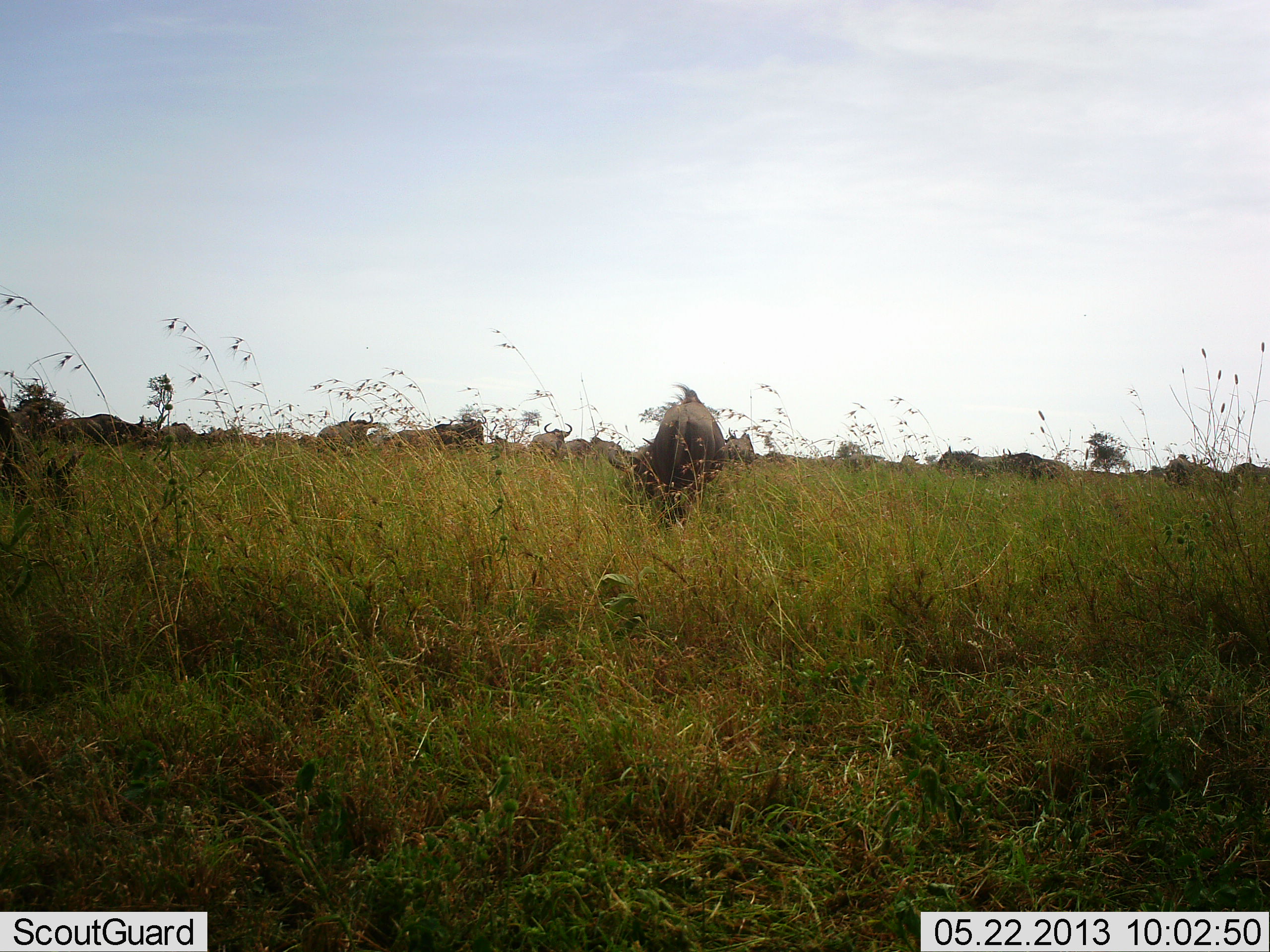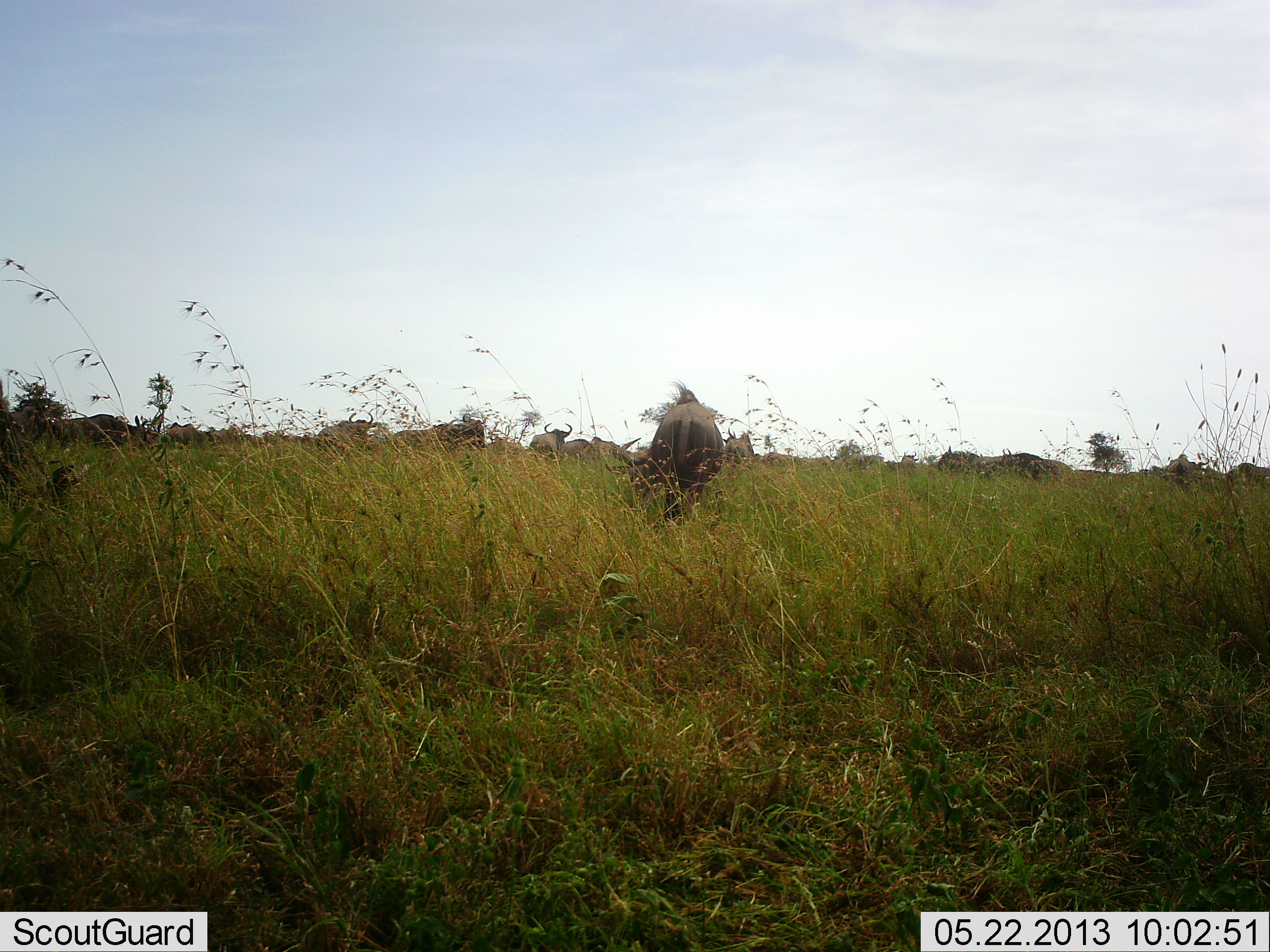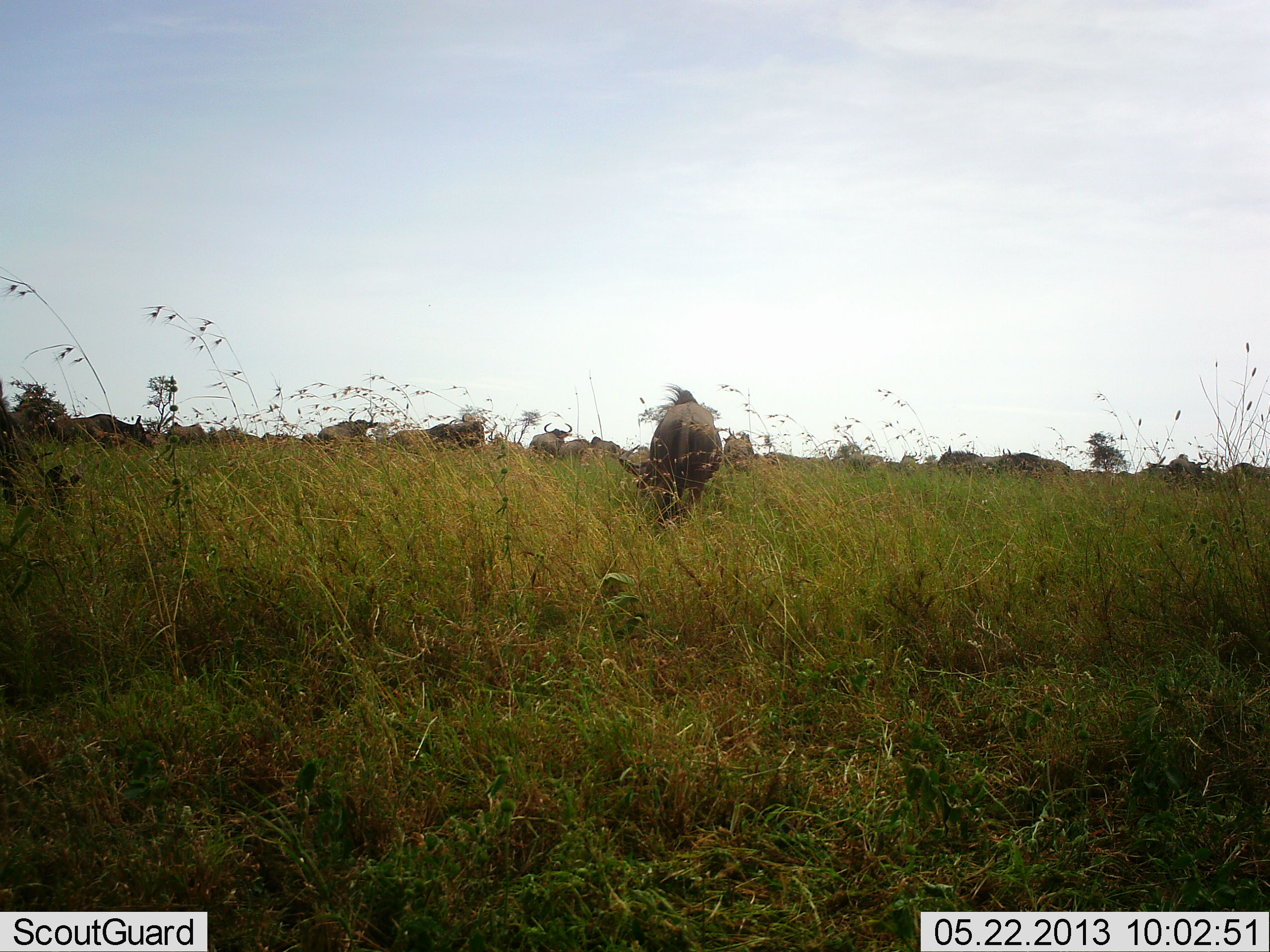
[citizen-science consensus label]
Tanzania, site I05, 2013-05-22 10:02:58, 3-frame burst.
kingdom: Animalia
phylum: Chordata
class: Mammalia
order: Artiodactyla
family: Bovidae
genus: Connochaetes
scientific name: Connochaetes taurinus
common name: blue wildebeest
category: wildebeest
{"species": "wildebeest (blue wildebeest) (Connochaetes taurinus)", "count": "11-50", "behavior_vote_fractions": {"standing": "72%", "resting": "7%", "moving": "17%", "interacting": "0%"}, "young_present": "0%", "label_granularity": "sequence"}